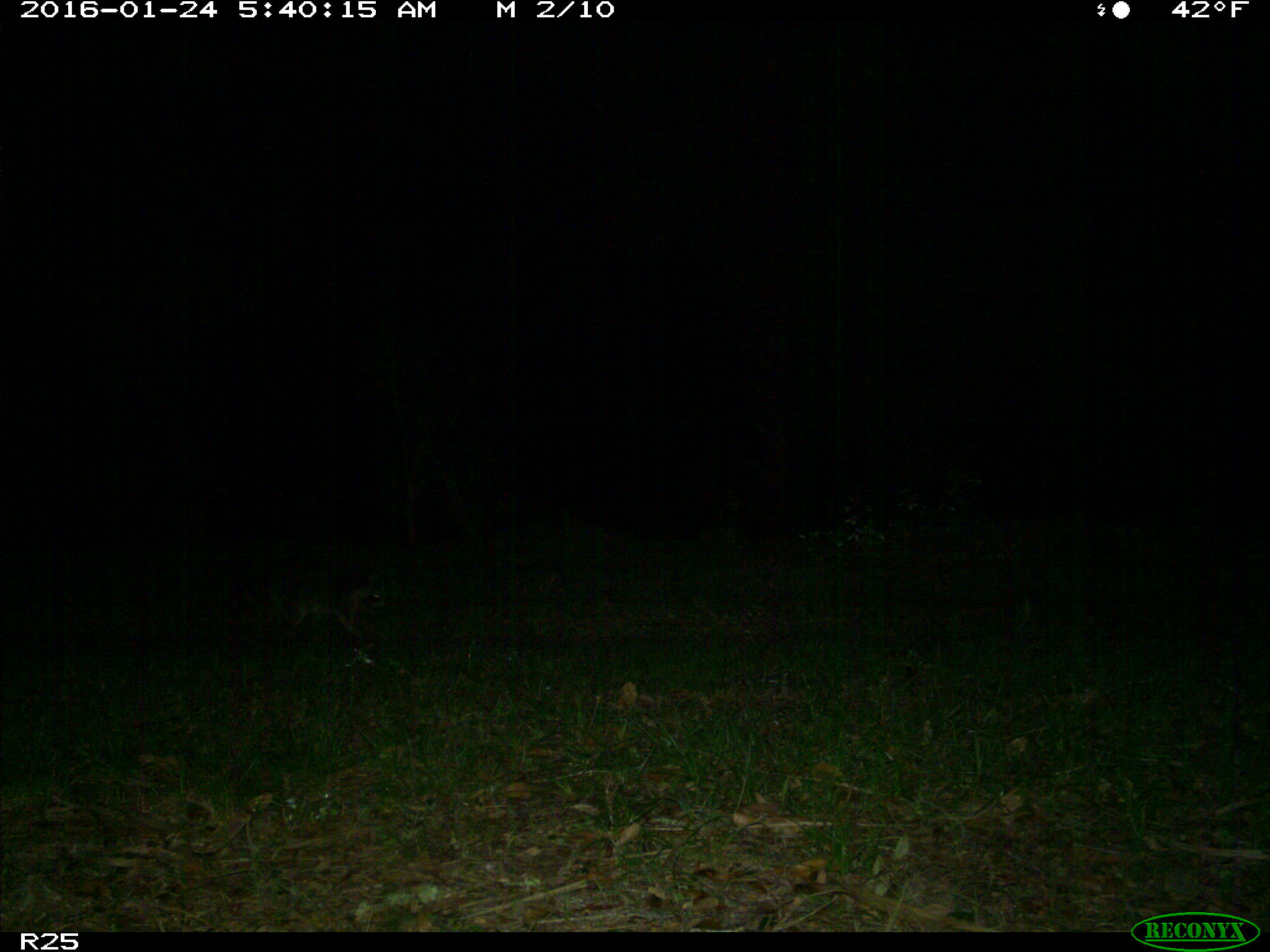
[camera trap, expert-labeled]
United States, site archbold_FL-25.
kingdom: Animalia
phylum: Chordata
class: Mammalia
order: Carnivora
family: Procyonidae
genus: Procyon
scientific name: Procyon lotor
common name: common raccoon